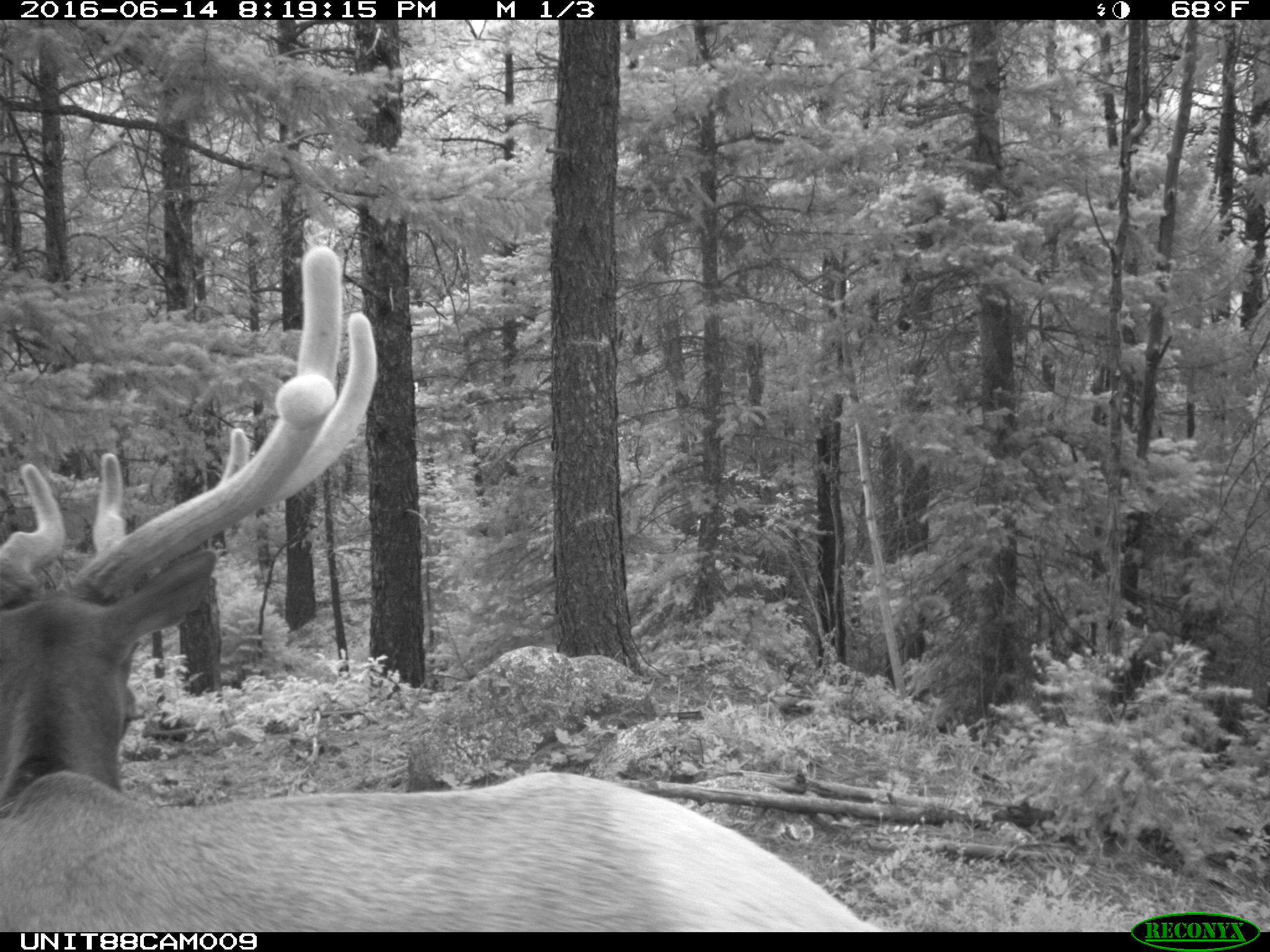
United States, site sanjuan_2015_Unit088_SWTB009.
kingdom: Animalia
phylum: Chordata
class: Mammalia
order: Artiodactyla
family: Cervidae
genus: Cervus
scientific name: Cervus elaphus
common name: red deer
Cervus elaphus (red deer).